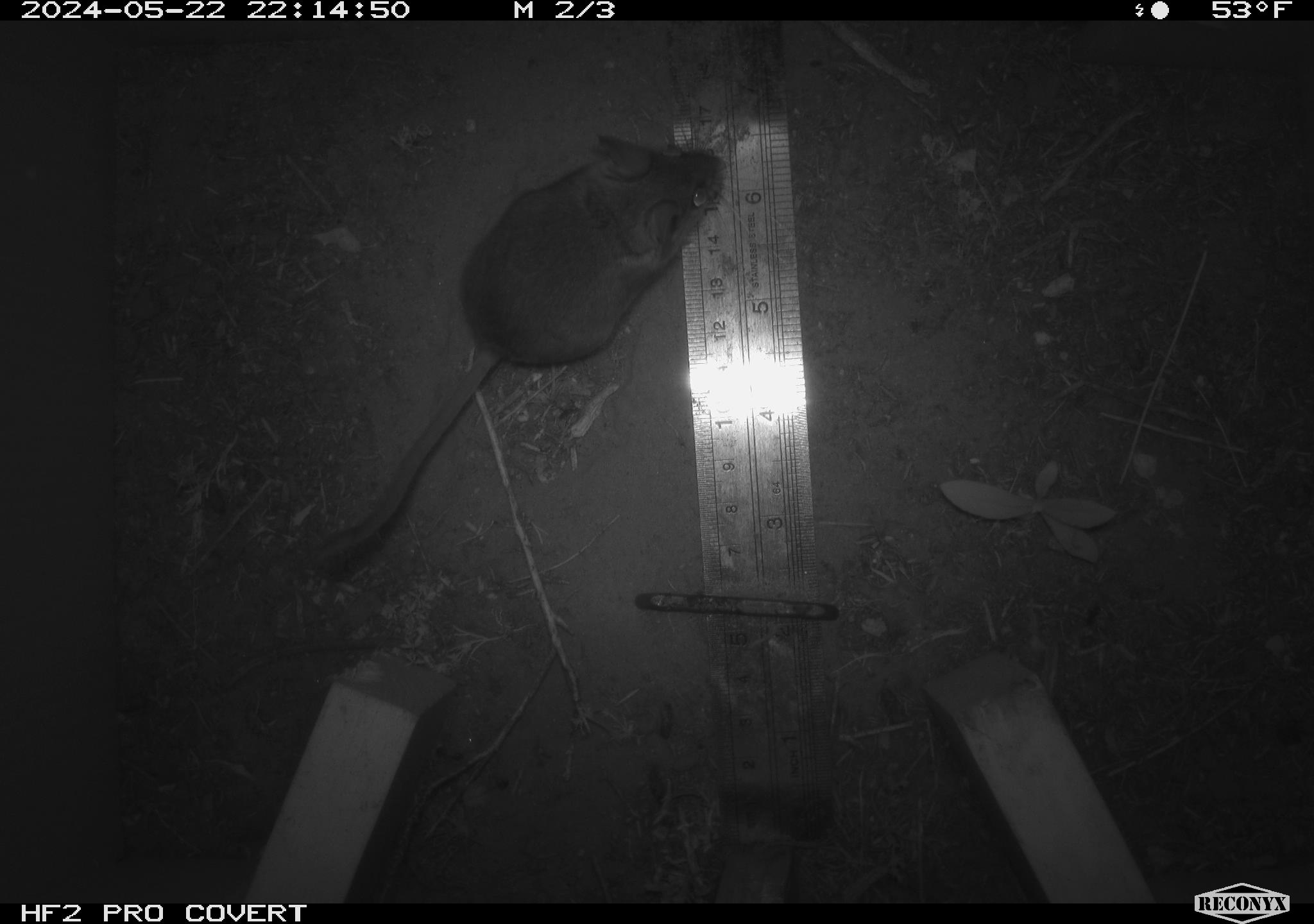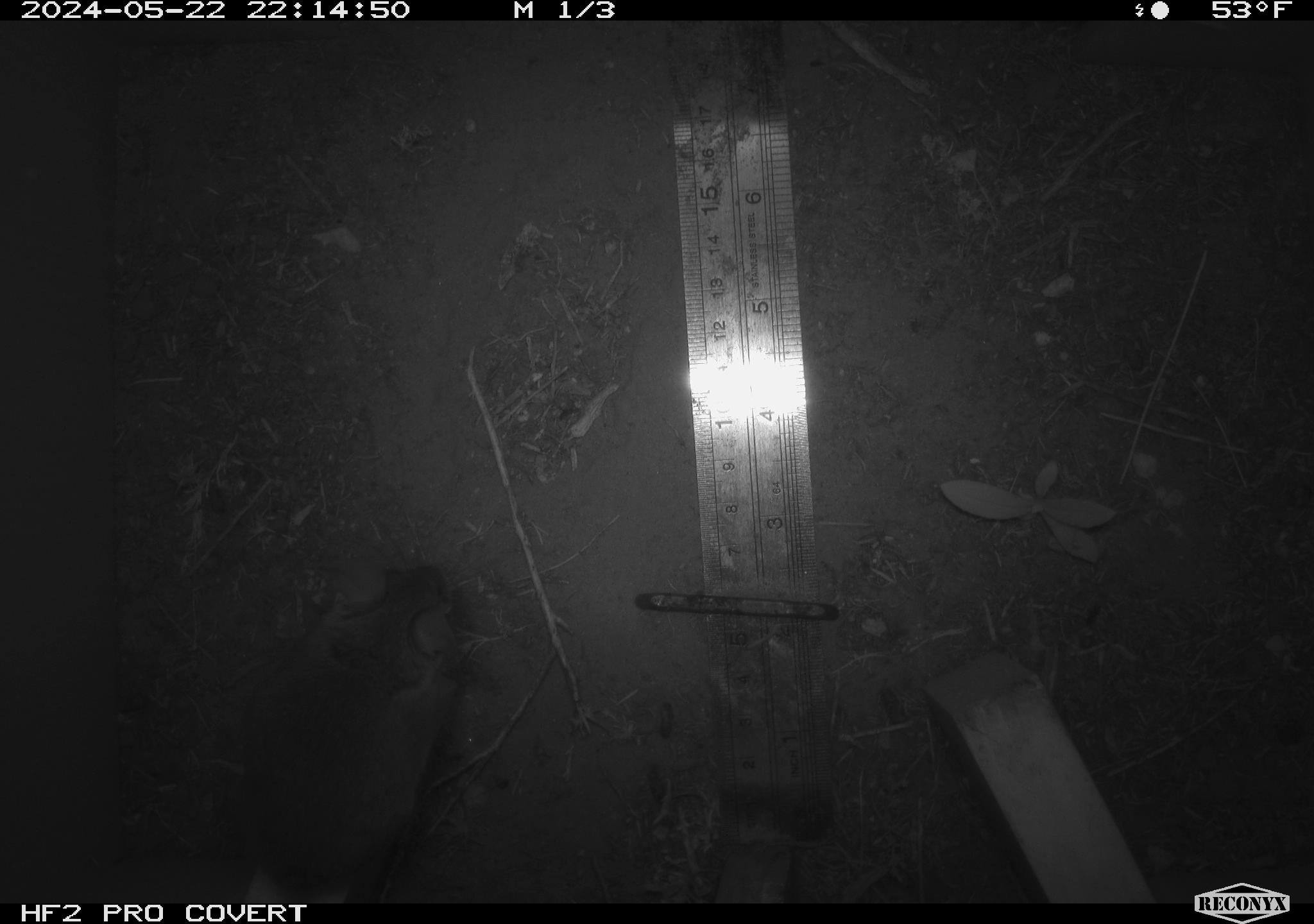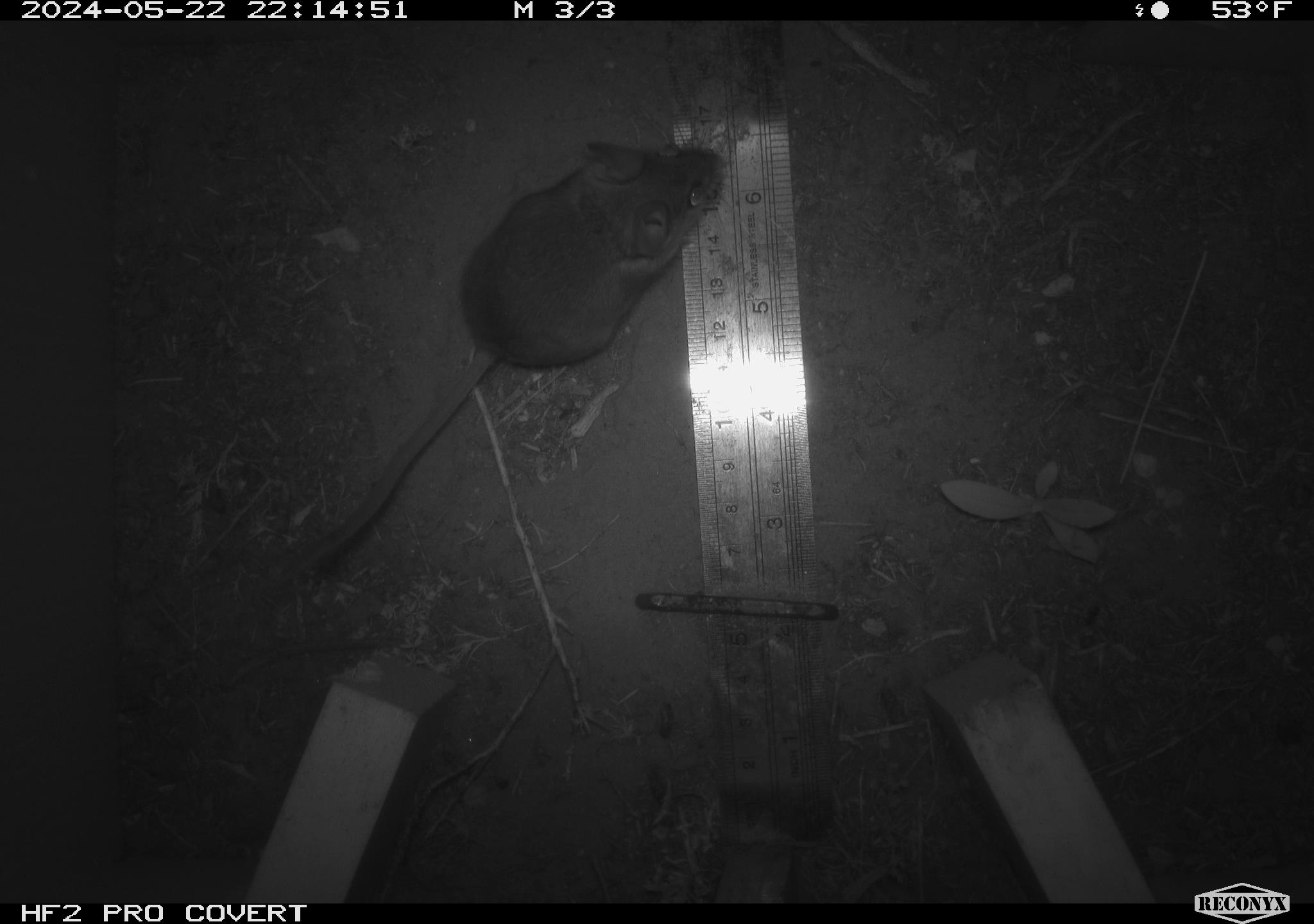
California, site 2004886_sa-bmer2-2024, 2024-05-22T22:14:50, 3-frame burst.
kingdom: Animalia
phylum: Chordata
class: Mammalia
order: Rodentia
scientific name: Rodentia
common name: mouse species